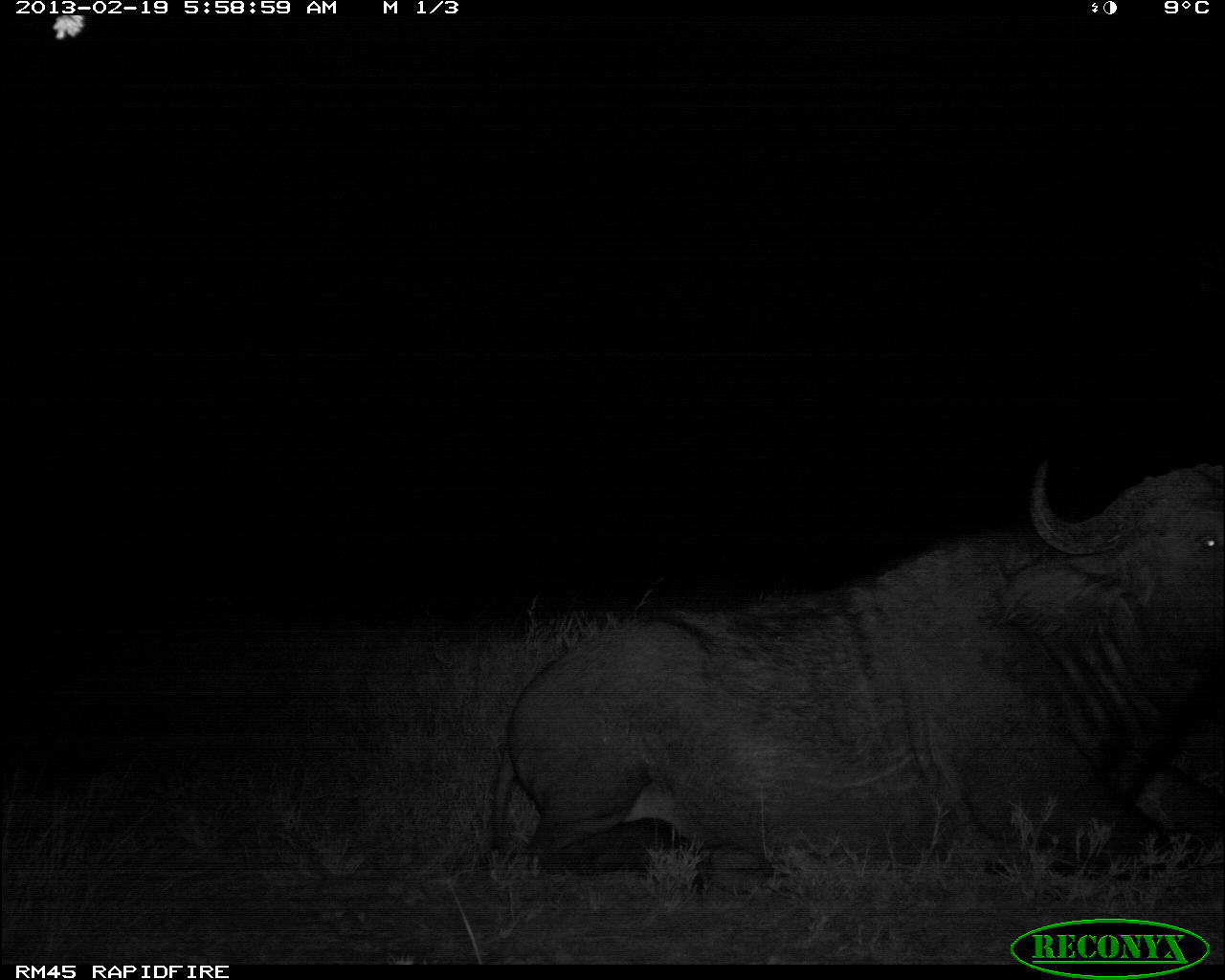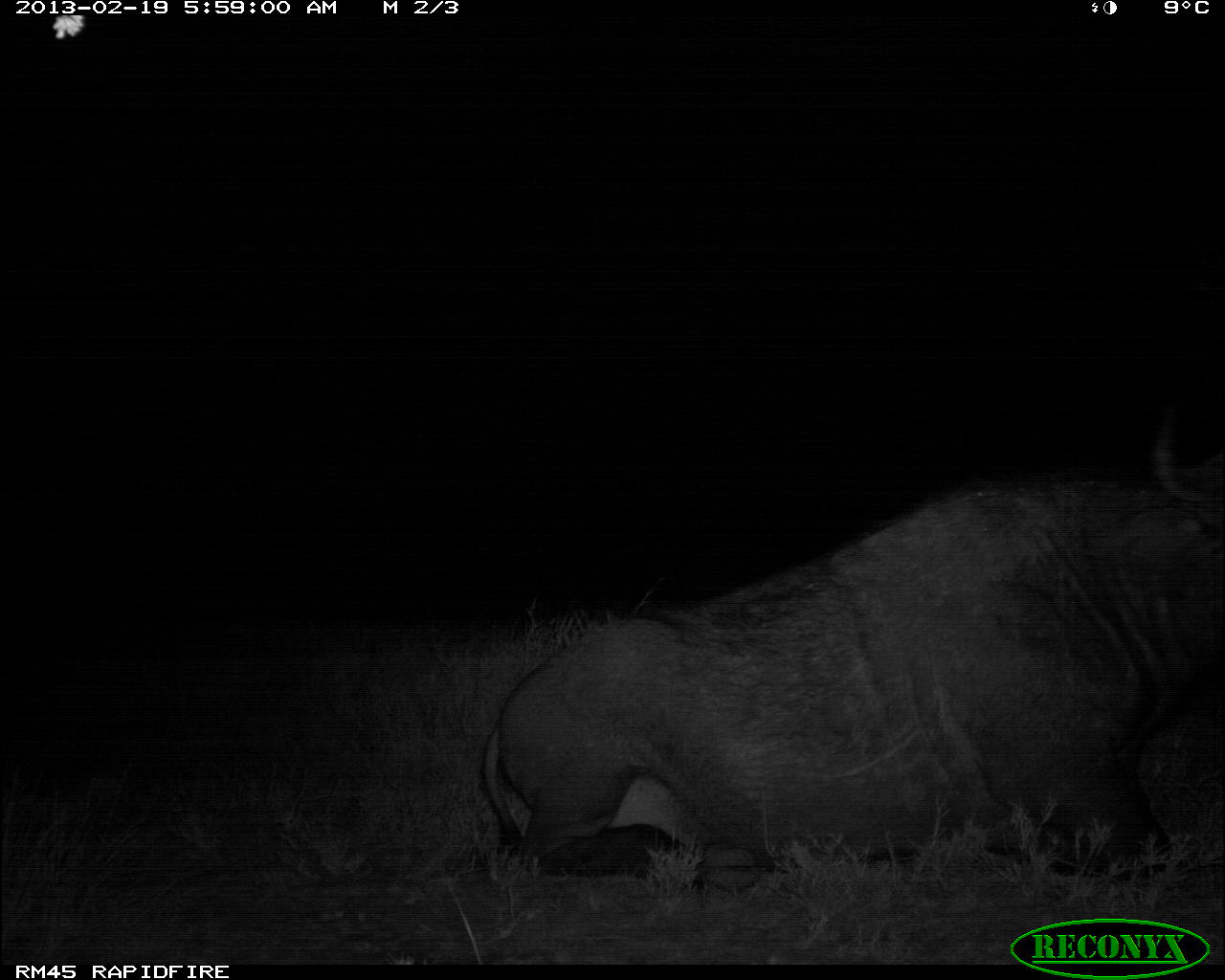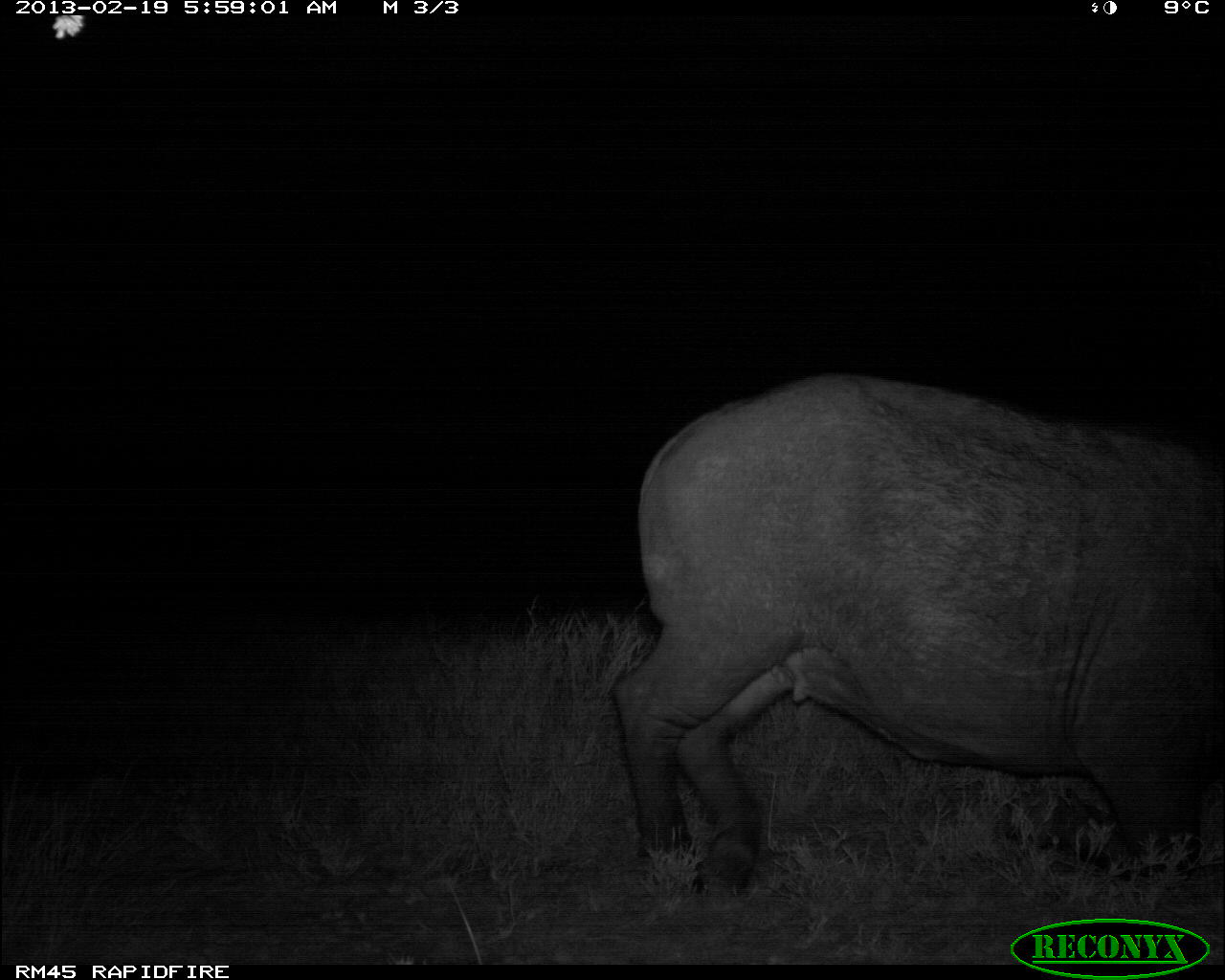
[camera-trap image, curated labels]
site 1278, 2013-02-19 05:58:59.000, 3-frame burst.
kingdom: Animalia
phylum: Chordata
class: Mammalia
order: Artiodactyla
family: Bovidae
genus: Syncerus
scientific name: Syncerus caffer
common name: african buffalo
Syncerus caffer (african buffalo), count 1.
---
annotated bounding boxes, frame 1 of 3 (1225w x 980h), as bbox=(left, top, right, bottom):
syncerus caffer: bbox=(484, 453, 1225, 910)